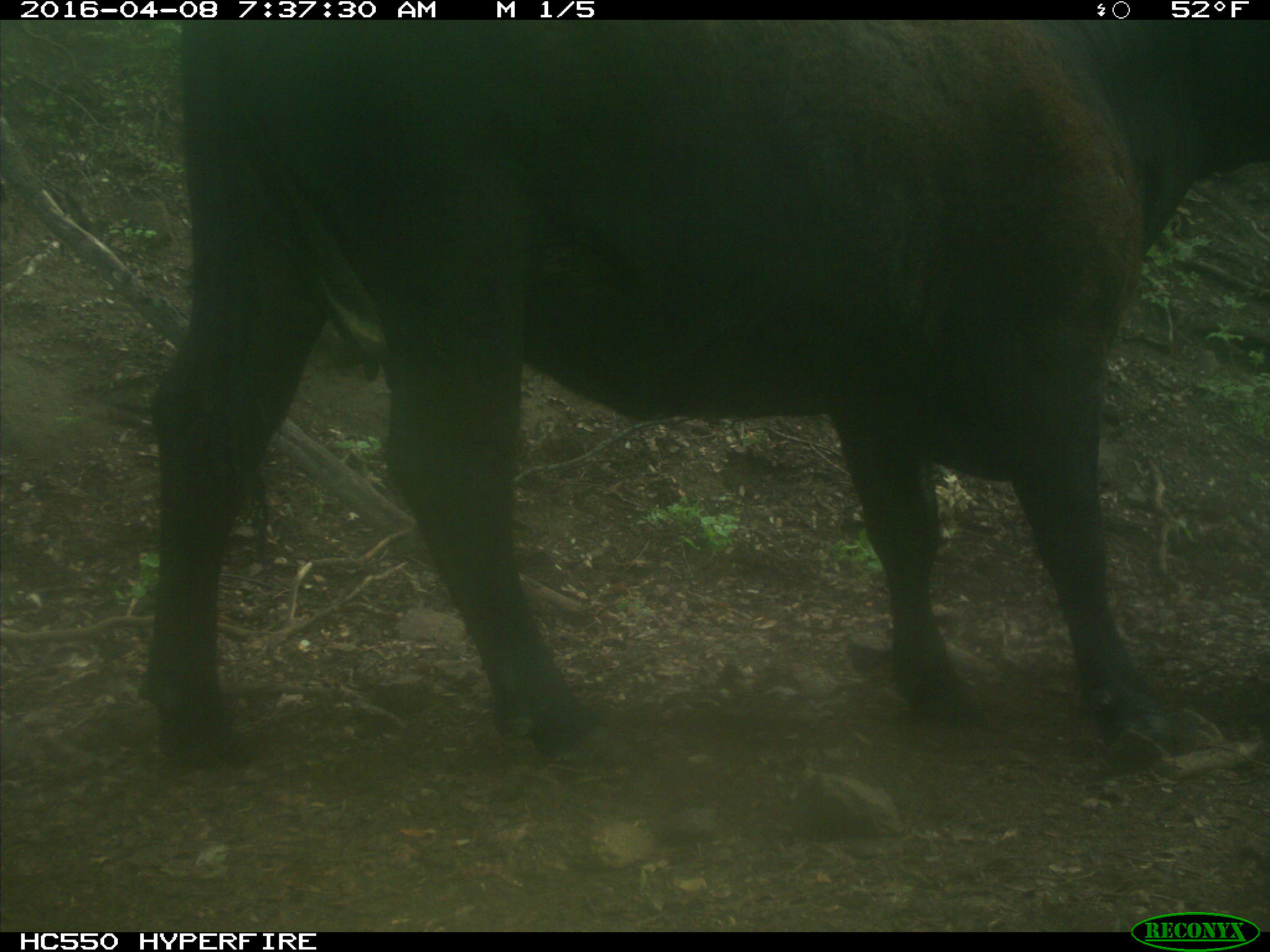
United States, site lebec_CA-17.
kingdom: Animalia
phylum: Chordata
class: Mammalia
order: Artiodactyla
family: Bovidae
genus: Bos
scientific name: Bos taurus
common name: domestic cow